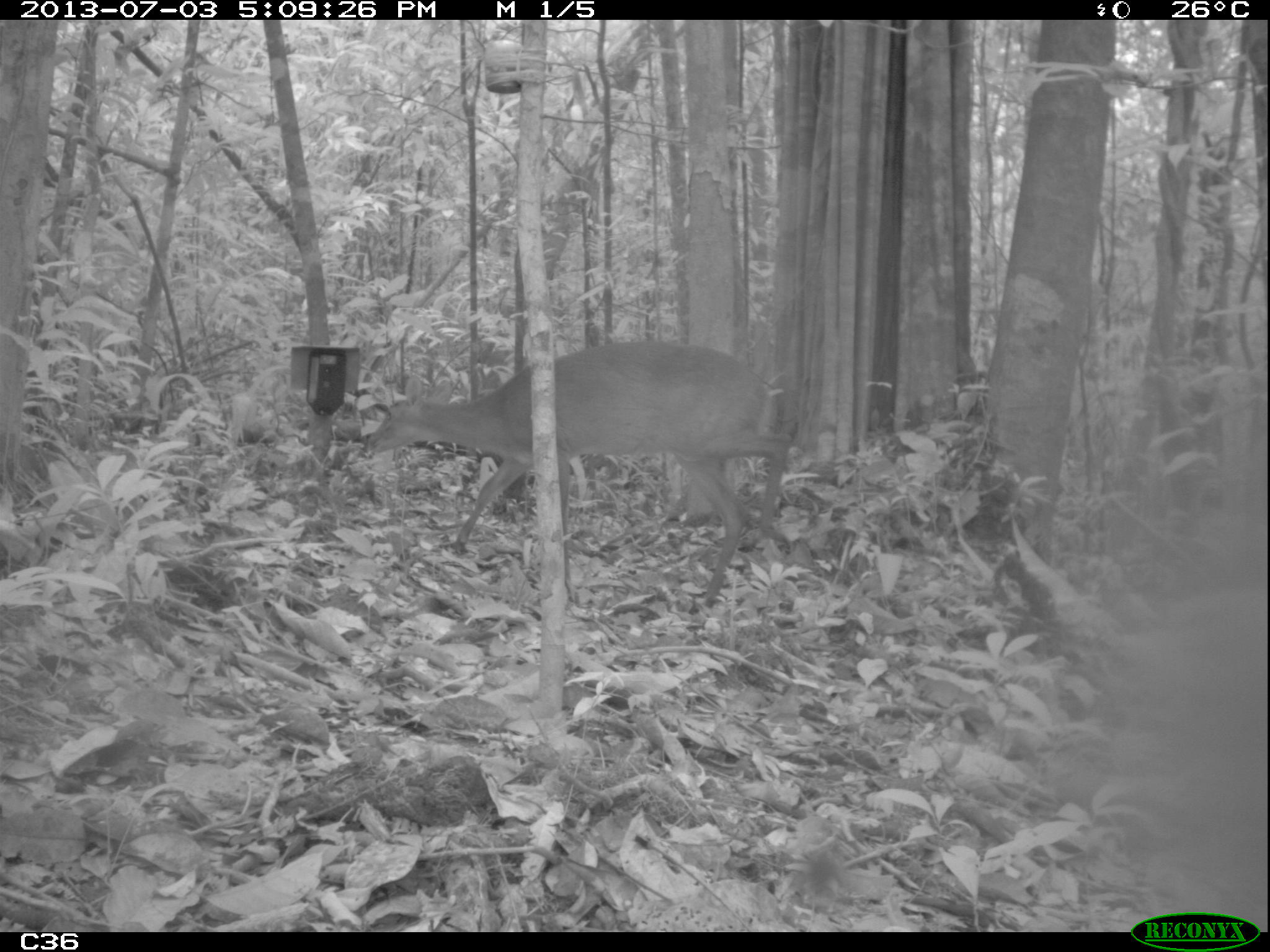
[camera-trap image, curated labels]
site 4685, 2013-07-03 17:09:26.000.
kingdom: Animalia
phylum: Chordata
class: Mammalia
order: Artiodactyla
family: Cervidae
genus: Mazama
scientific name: Mazama gouazoubira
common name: gray brocket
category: mazama gouazaoubira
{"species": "mazama gouazaoubira (gray brocket) (Mazama gouazoubira)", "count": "1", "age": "adult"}